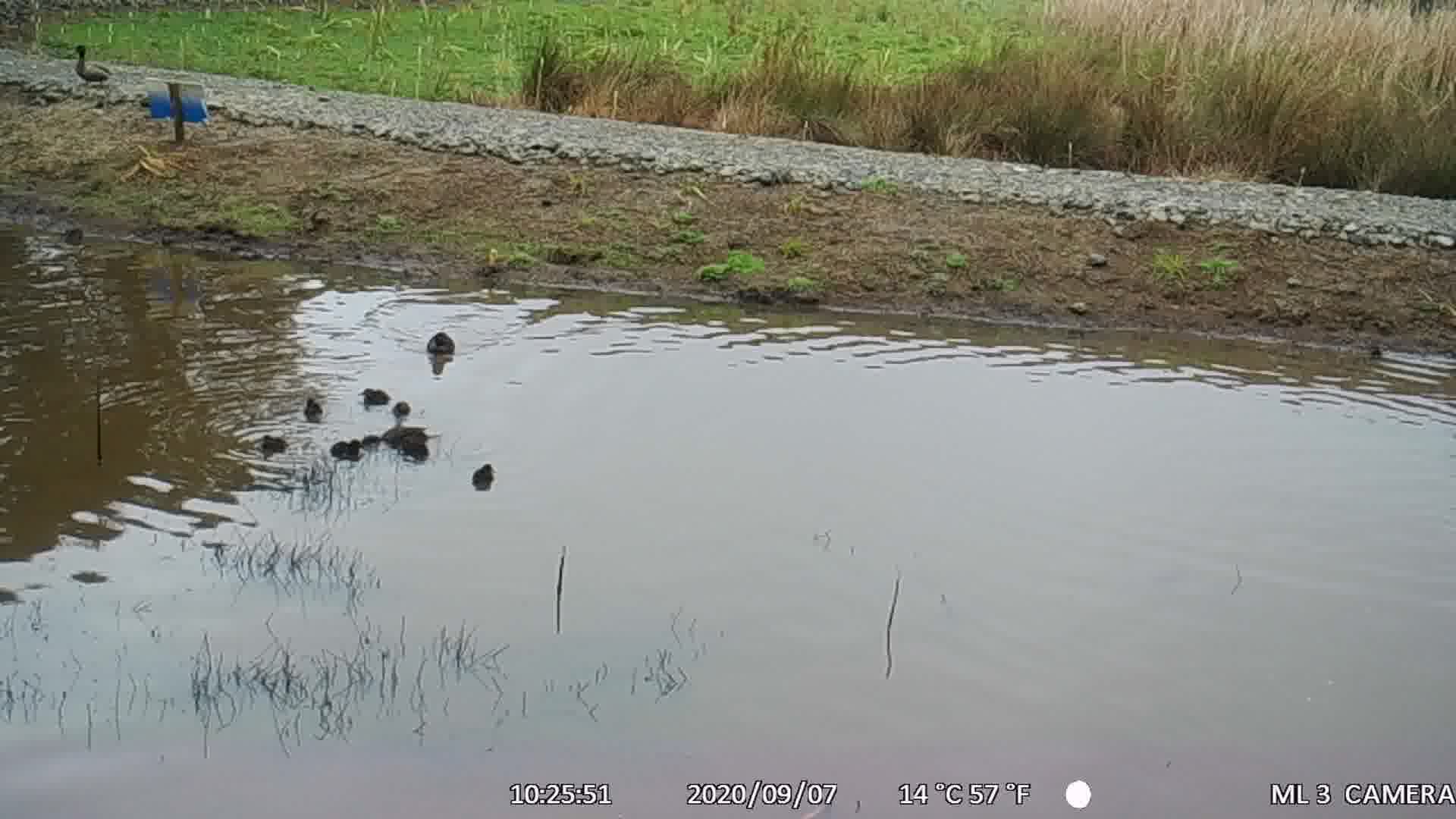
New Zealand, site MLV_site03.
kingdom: Animalia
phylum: Chordata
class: Aves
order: Anseriformes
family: Anatidae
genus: Anas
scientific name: Anas chlorotis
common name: brown teal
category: pateke